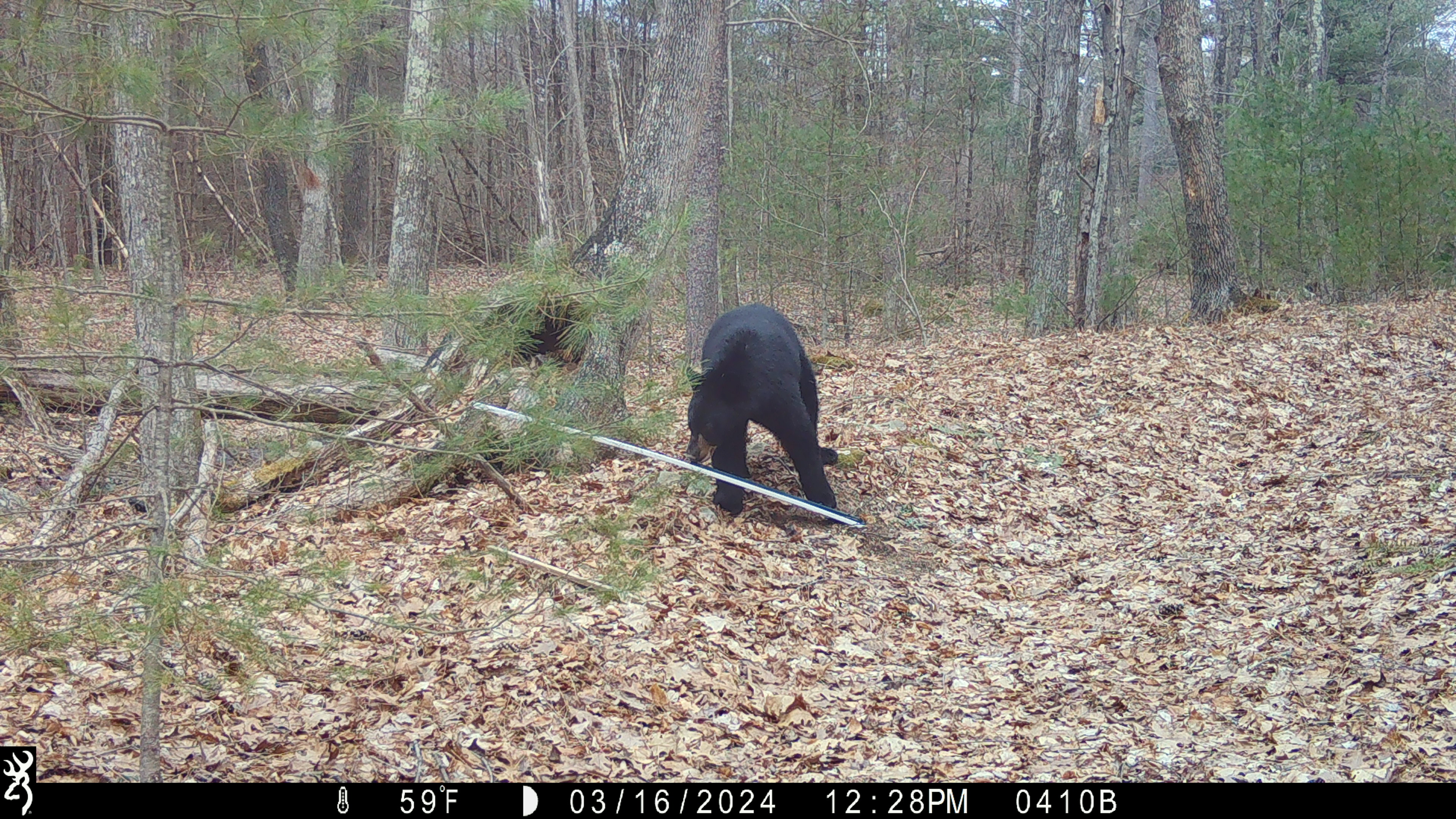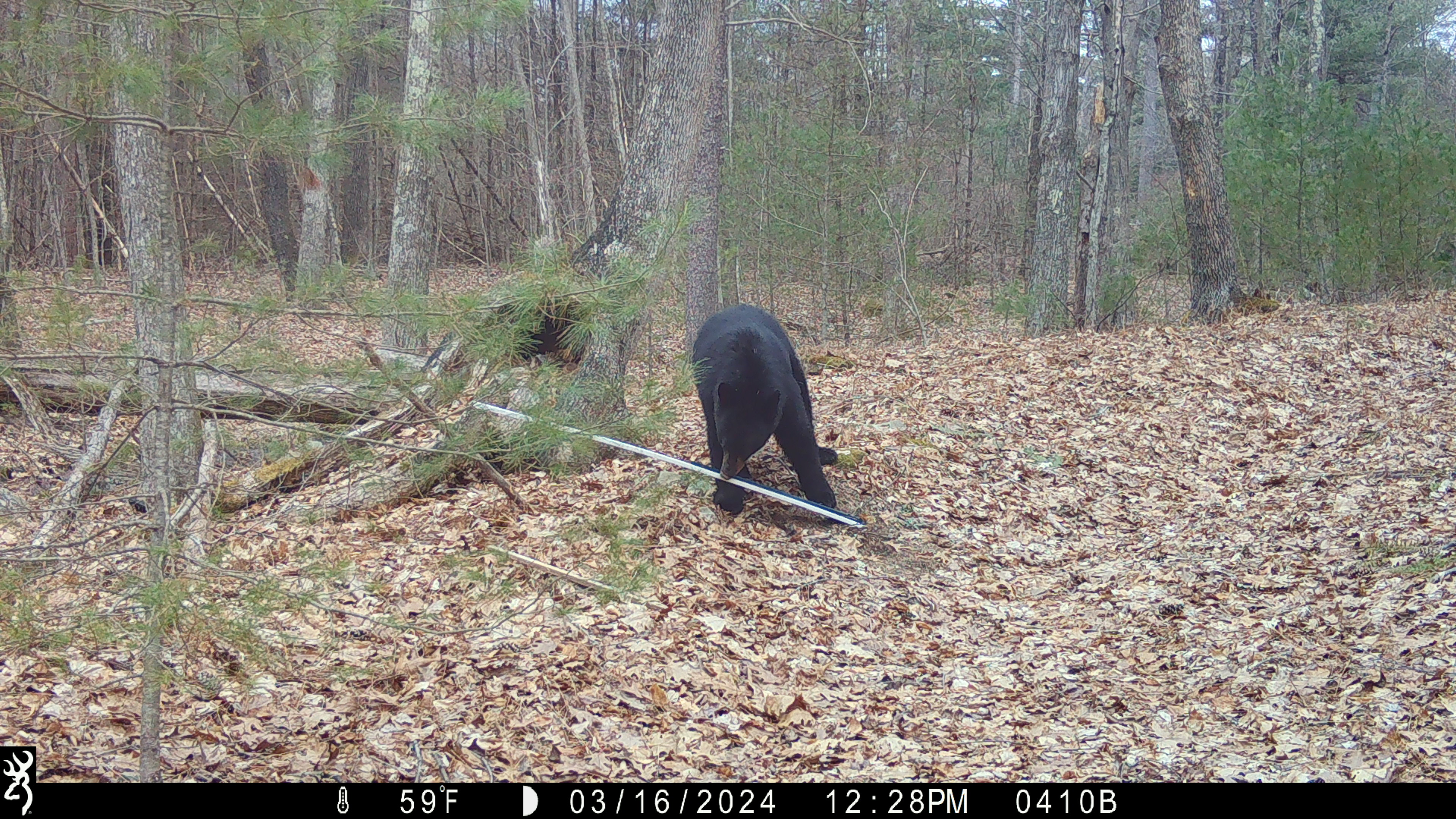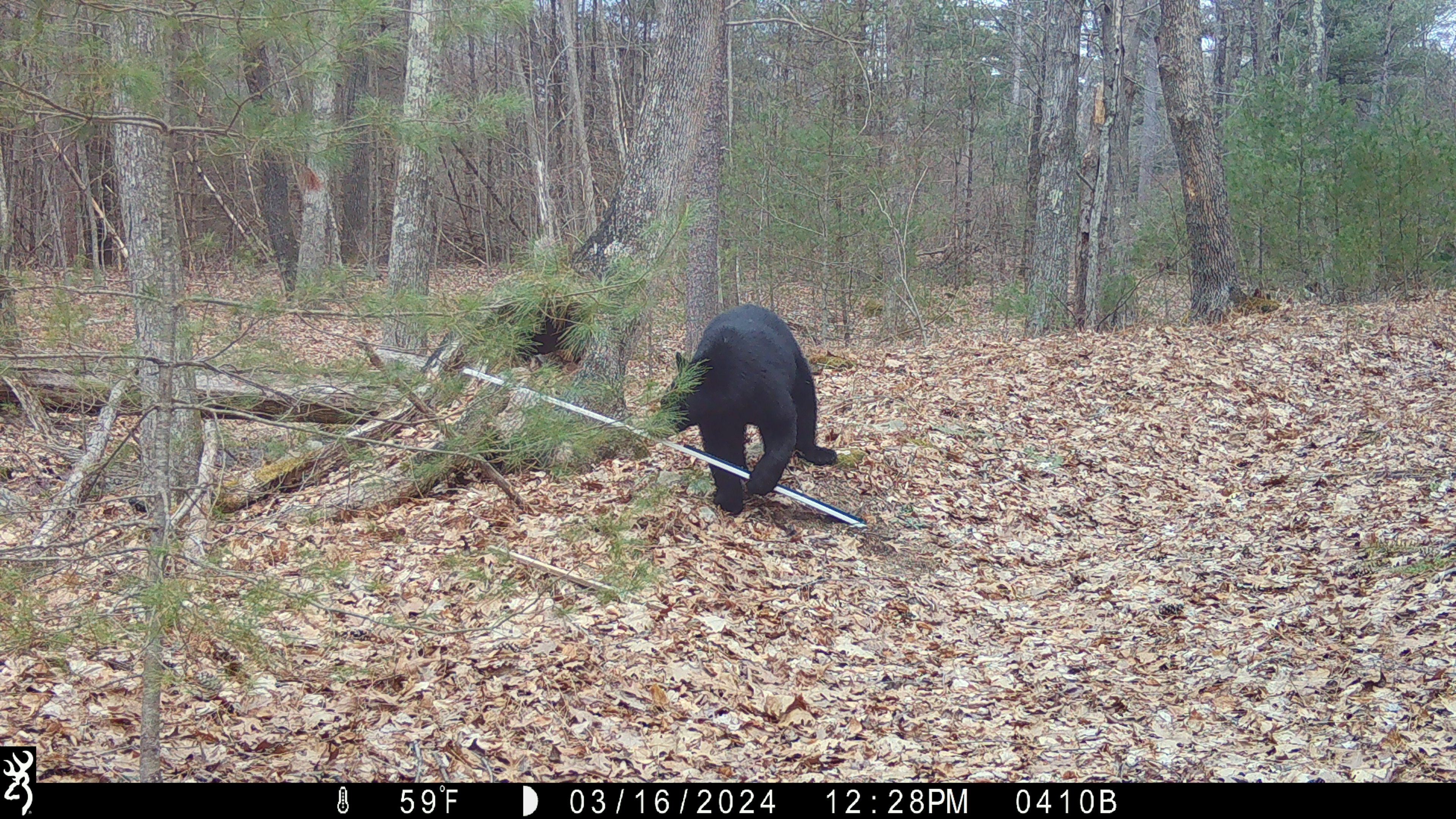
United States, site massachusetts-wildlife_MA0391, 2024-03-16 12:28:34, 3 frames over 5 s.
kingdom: Animalia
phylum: Chordata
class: Mammalia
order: Carnivora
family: Ursidae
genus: Ursus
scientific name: Ursus americanus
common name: black bear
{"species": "black bear (Ursus americanus)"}